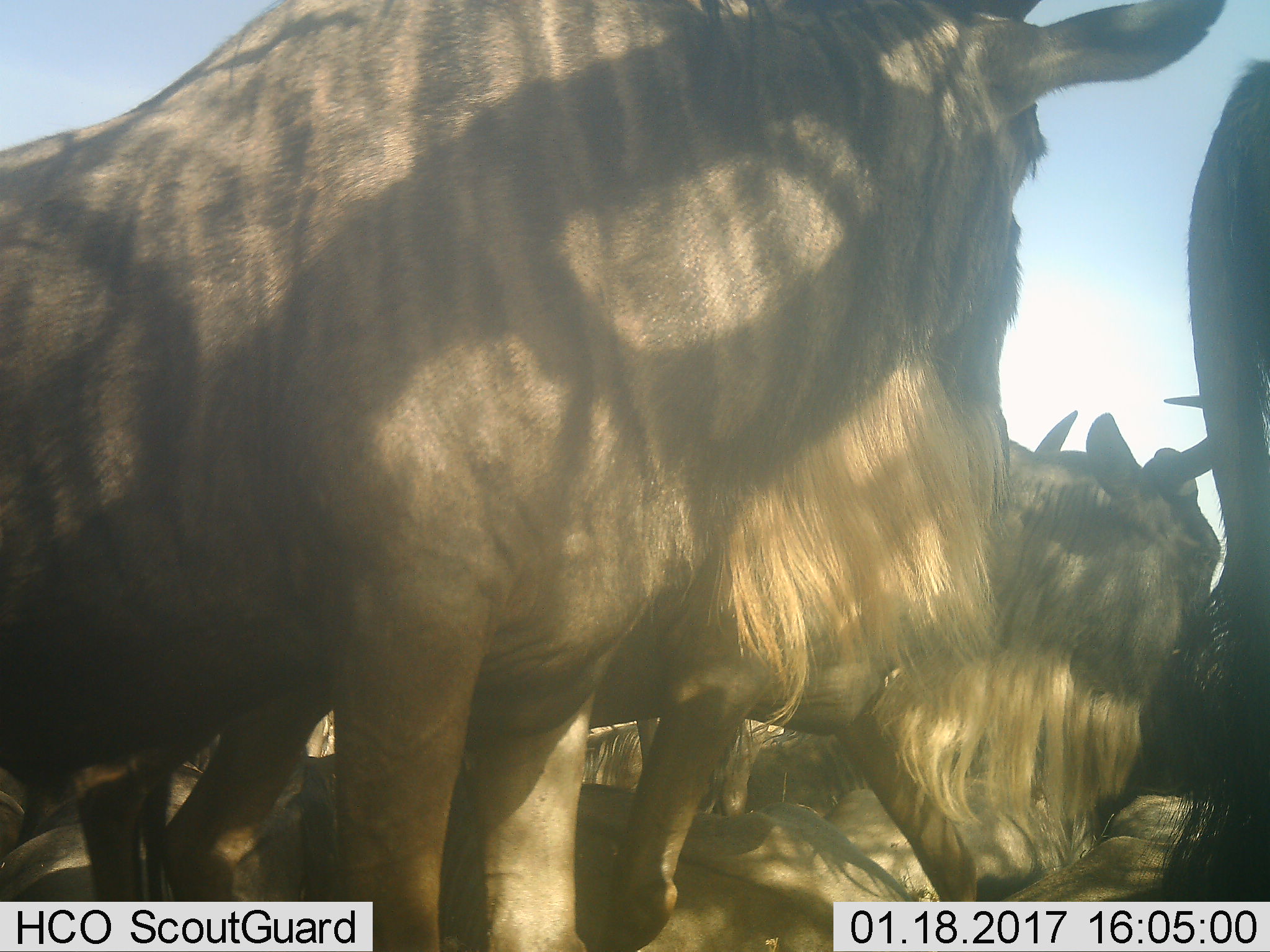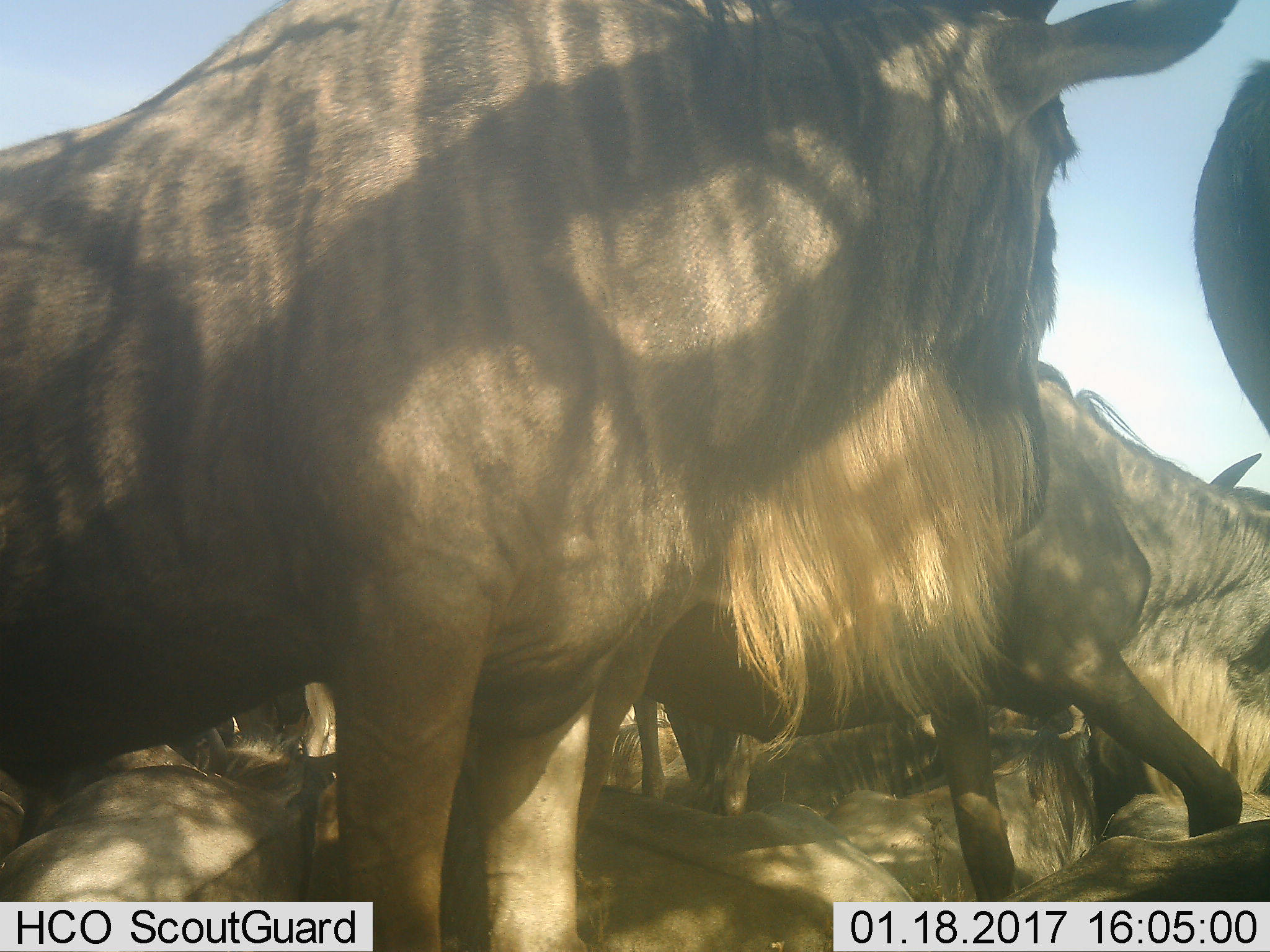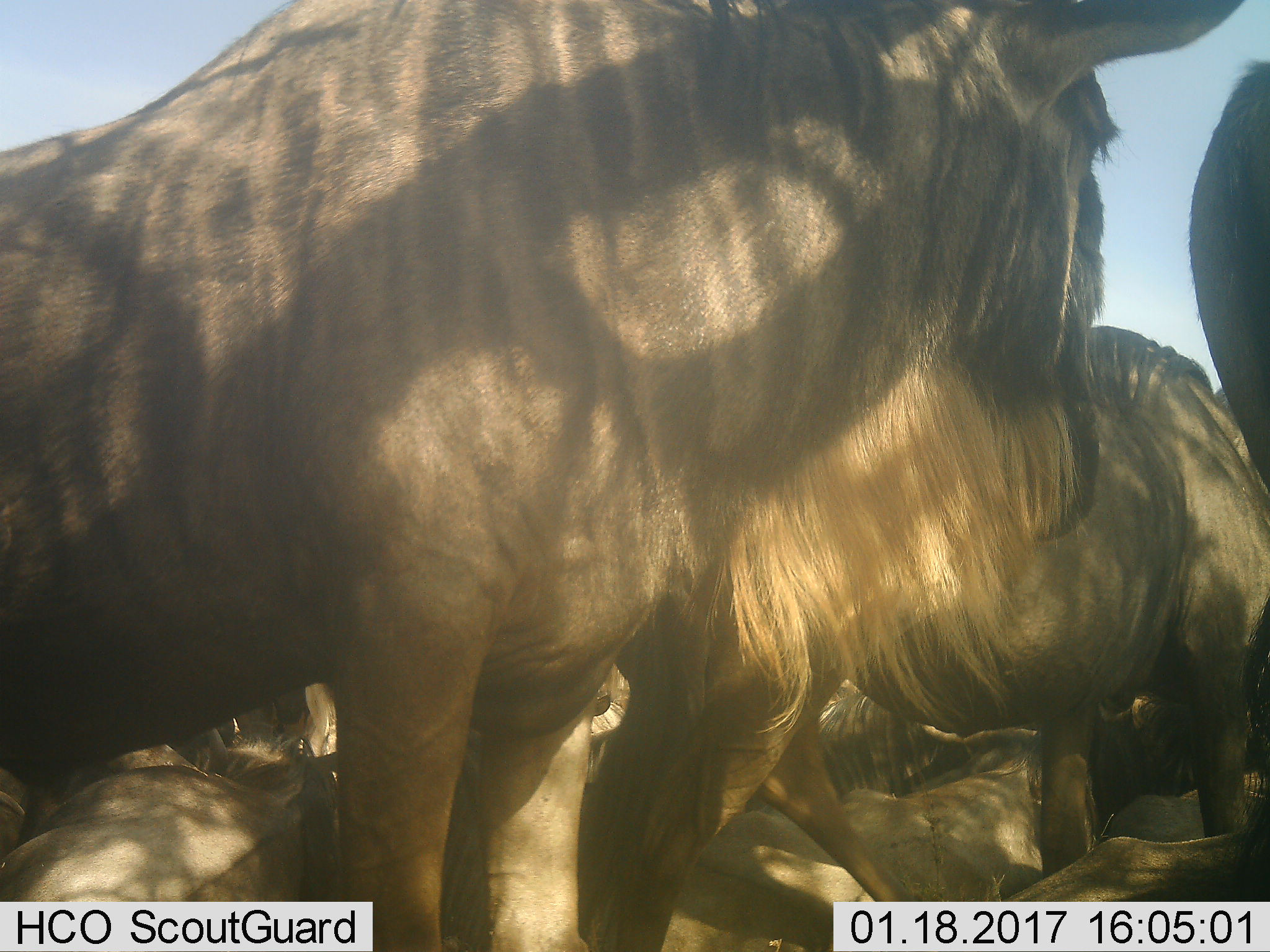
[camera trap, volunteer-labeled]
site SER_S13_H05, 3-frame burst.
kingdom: Animalia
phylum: Chordata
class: Mammalia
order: Artiodactyla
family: Bovidae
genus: Connochaetes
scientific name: Connochaetes taurinus taurinus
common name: blue wildebeest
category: wildebeestblue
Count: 11-50.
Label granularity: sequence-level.